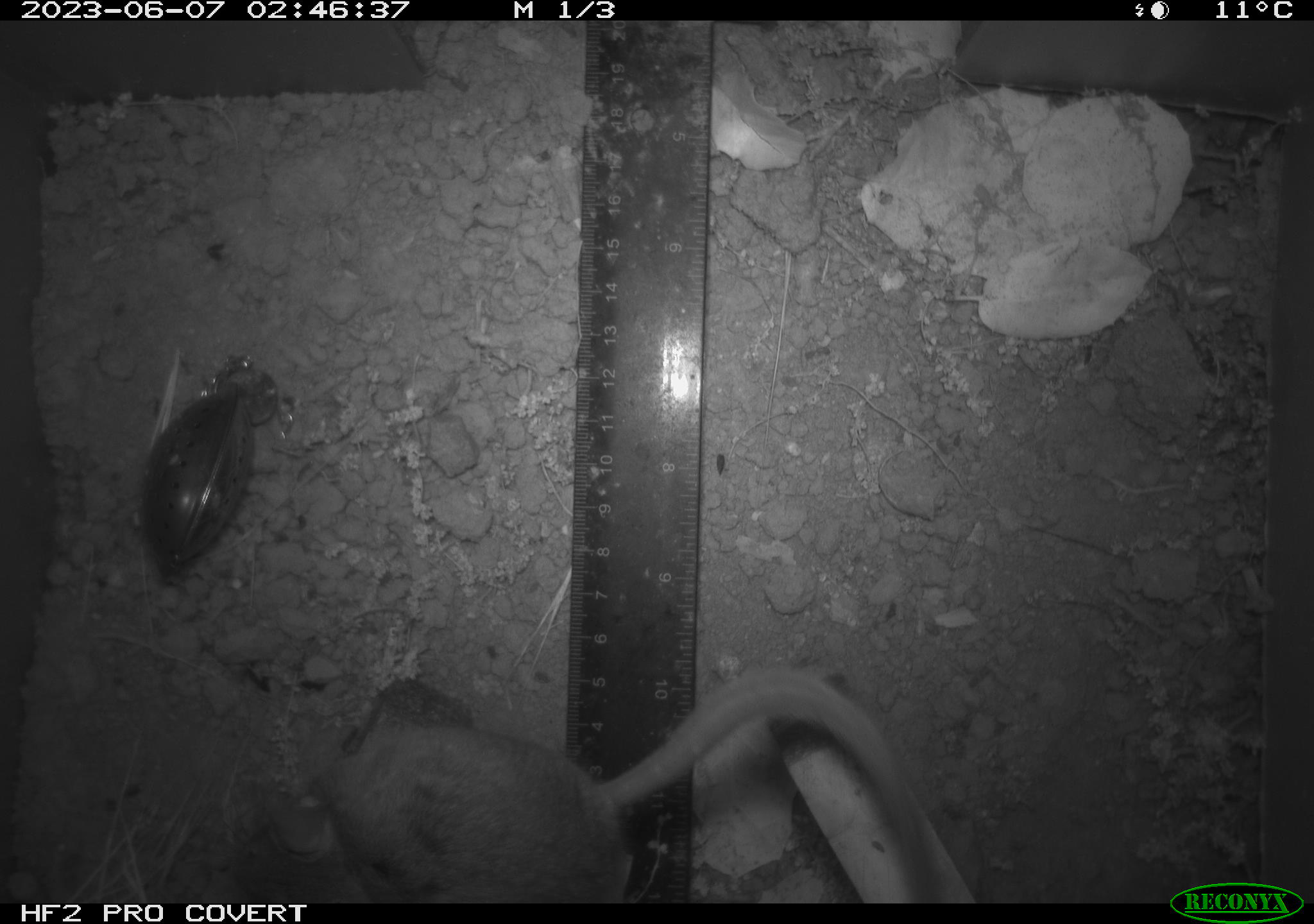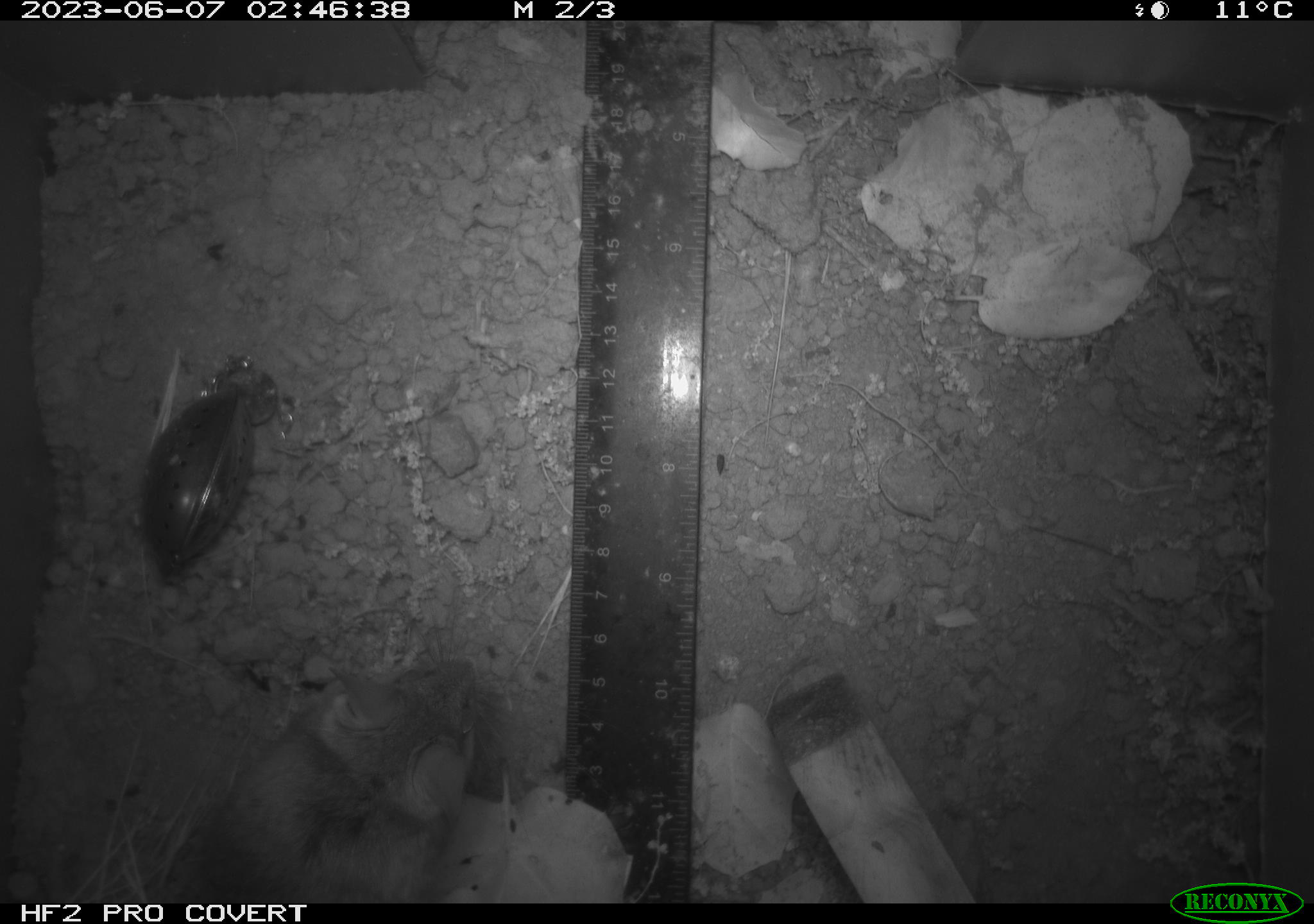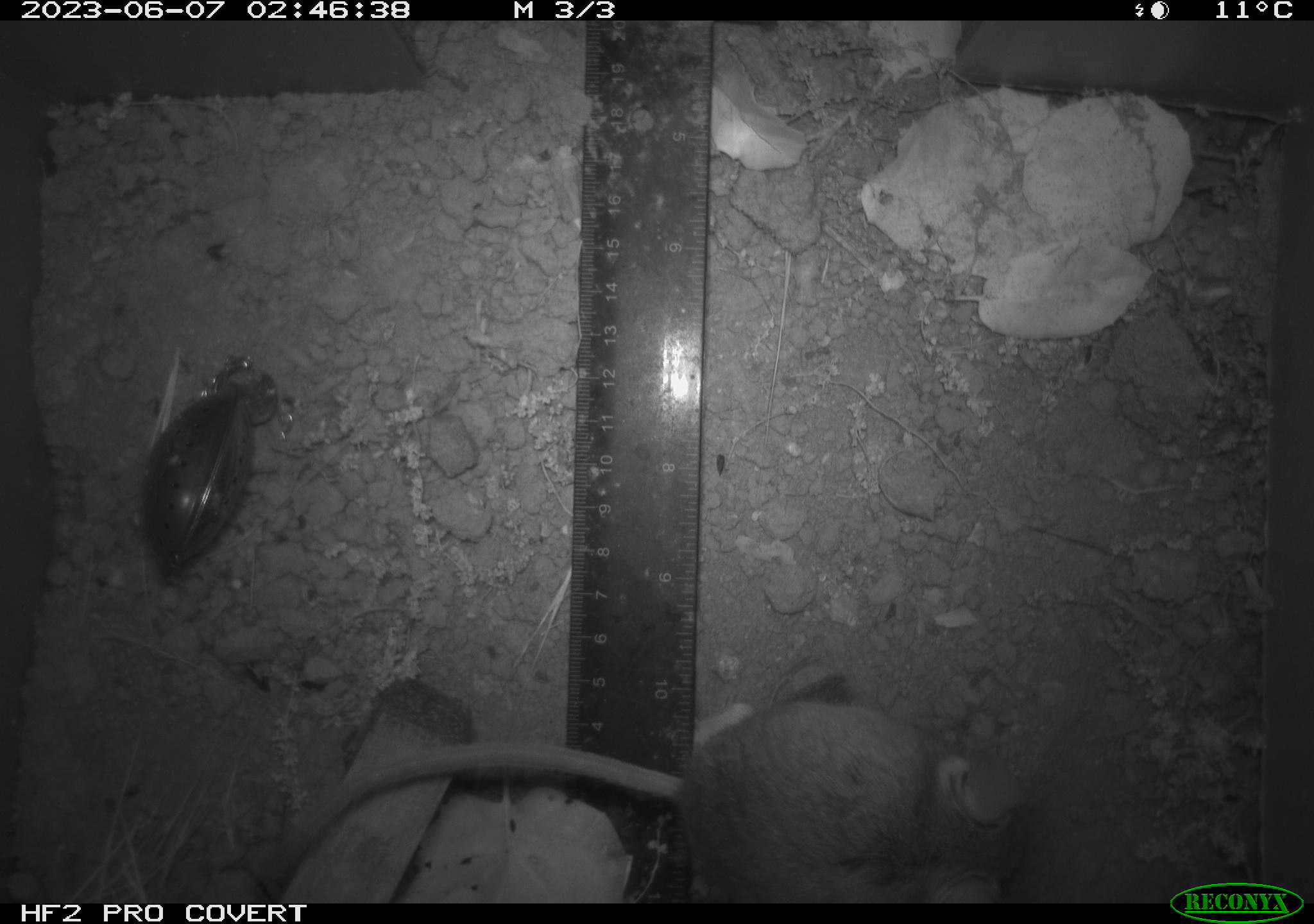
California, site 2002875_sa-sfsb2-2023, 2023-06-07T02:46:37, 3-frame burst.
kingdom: Animalia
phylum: Chordata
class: Mammalia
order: Rodentia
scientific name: Rodentia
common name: mouse species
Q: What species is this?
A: Mouse species (Rodentia).